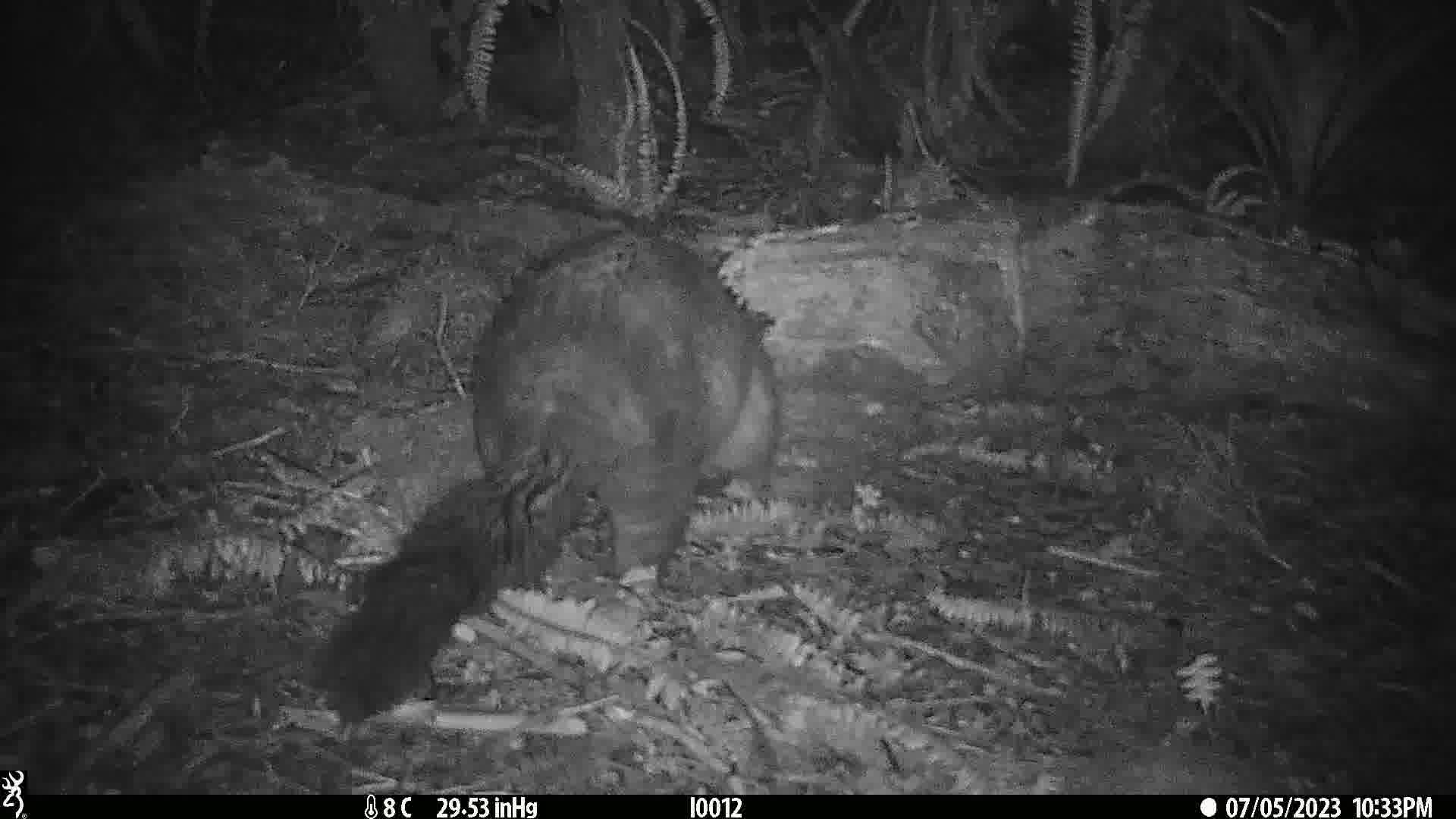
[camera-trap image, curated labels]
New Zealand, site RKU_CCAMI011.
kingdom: Animalia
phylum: Chordata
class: Mammalia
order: Diprotodontia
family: Phalangeridae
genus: Trichosurus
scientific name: Trichosurus vulpecula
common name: common brushtail possum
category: possum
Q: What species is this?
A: Possum (common brushtail possum) (Trichosurus vulpecula).